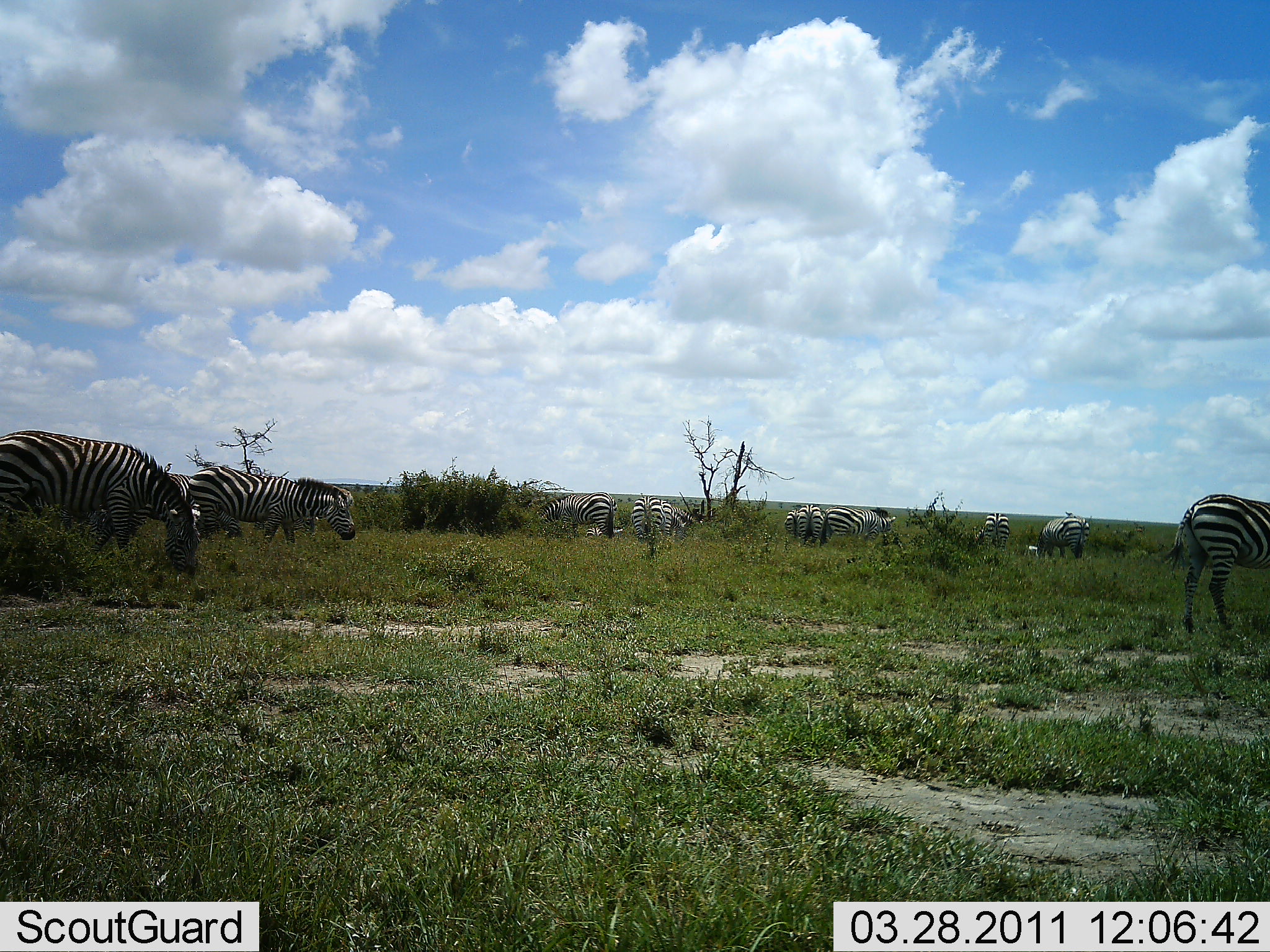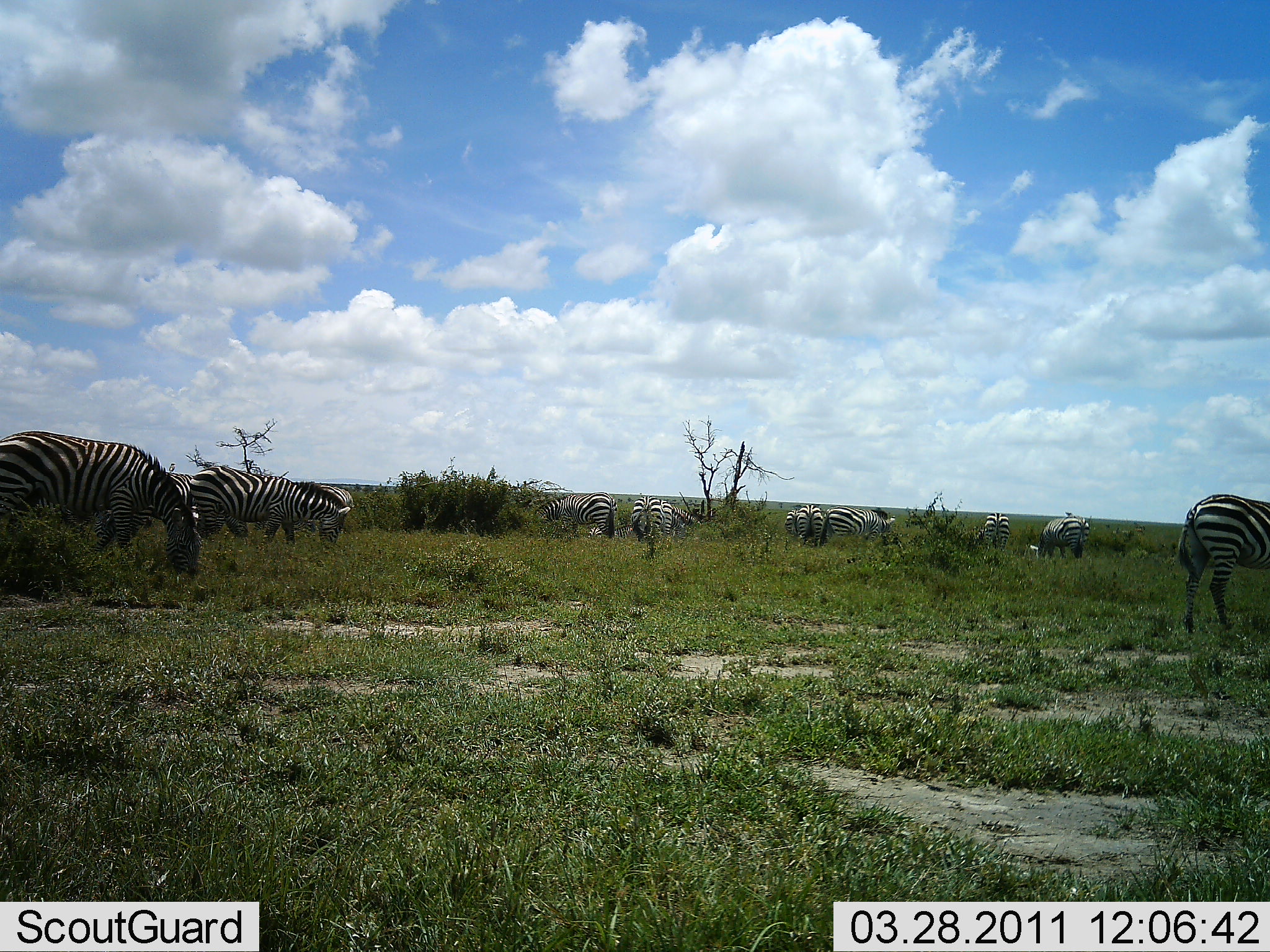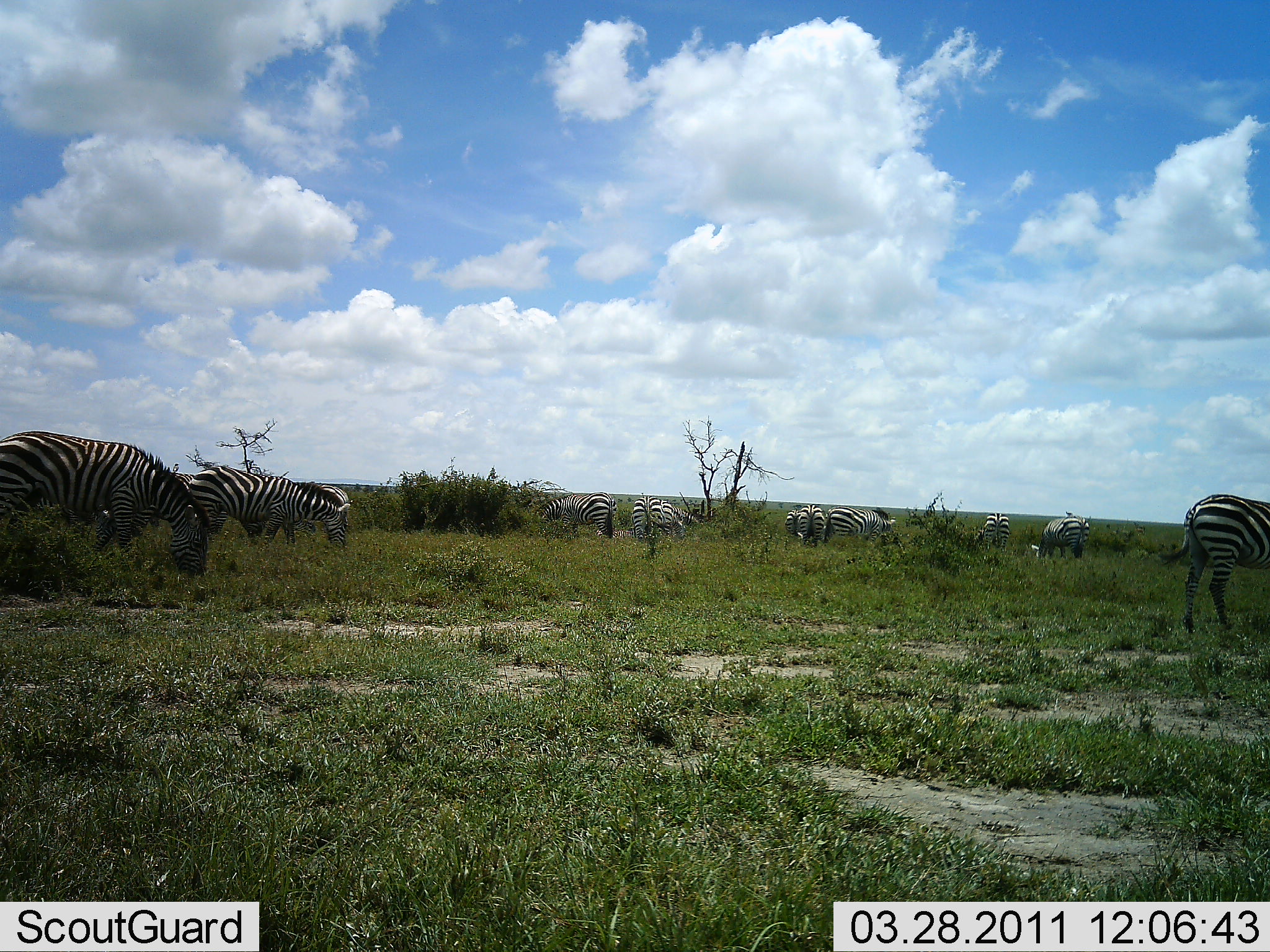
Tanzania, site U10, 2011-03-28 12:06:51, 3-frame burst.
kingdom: Animalia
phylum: Chordata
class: Mammalia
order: Perissodactyla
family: Equidae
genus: Equus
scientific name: Equus quagga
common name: plains zebra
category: zebra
Zebra (plains zebra) (Equus quagga), count 11-50. Behavior (volunteer vote fractions): standing 18%, resting 0%, moving 0%, interacting 0%. Young present (vote fraction): 0%. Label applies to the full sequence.